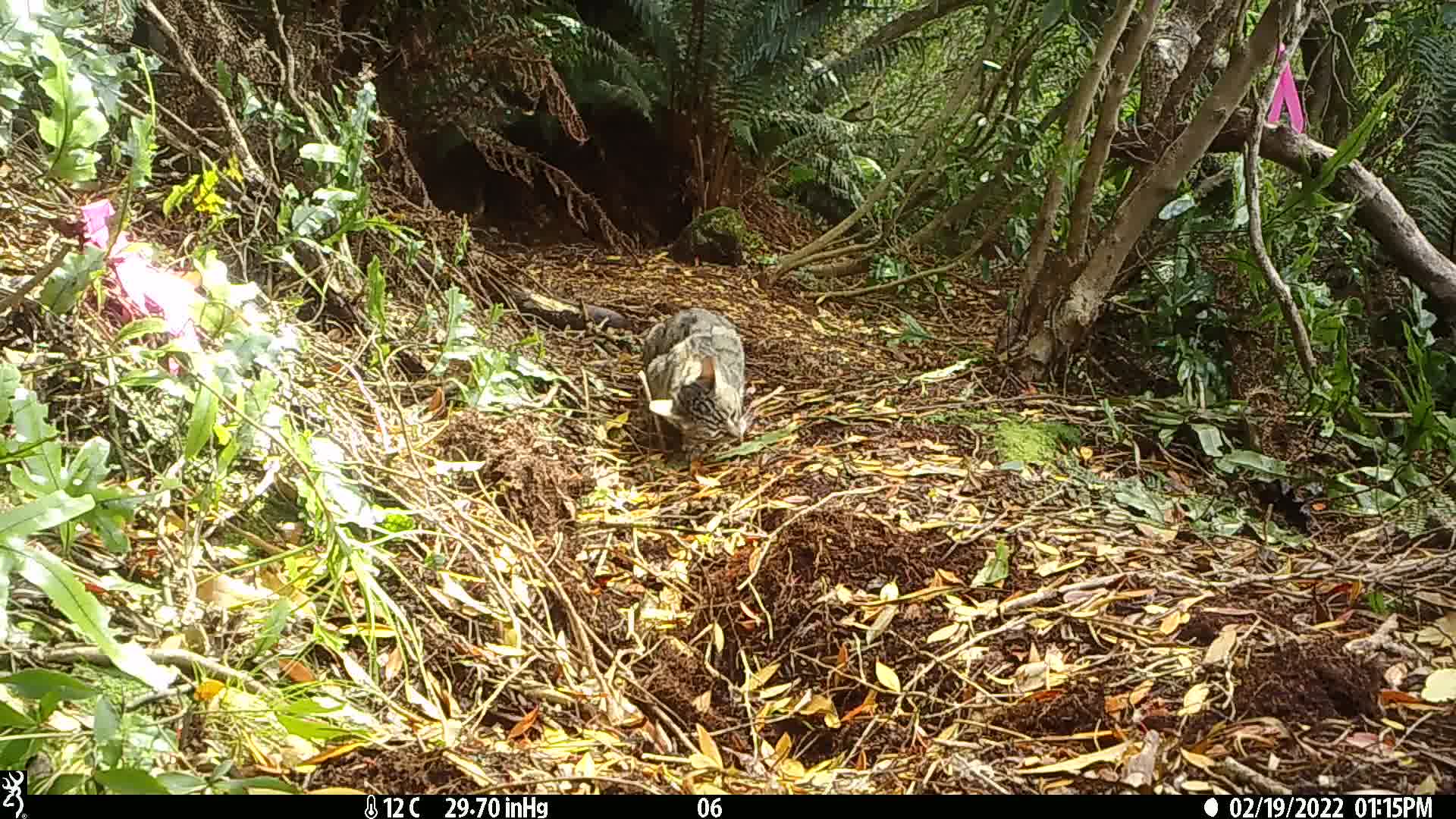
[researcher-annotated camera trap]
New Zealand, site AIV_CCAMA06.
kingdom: Animalia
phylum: Chordata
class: Mammalia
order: Carnivora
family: Felidae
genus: Felis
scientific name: Felis catus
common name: domestic cat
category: cat